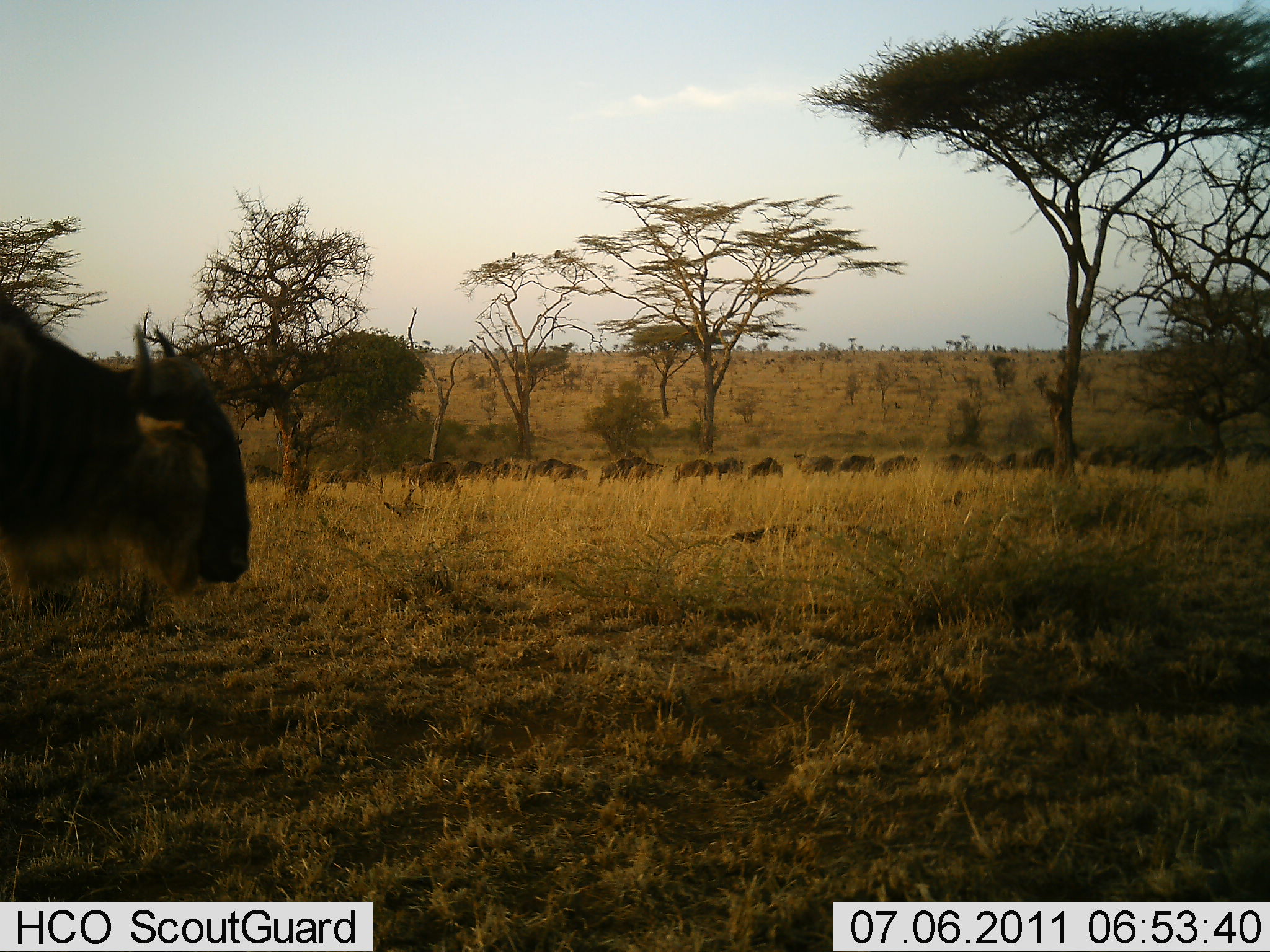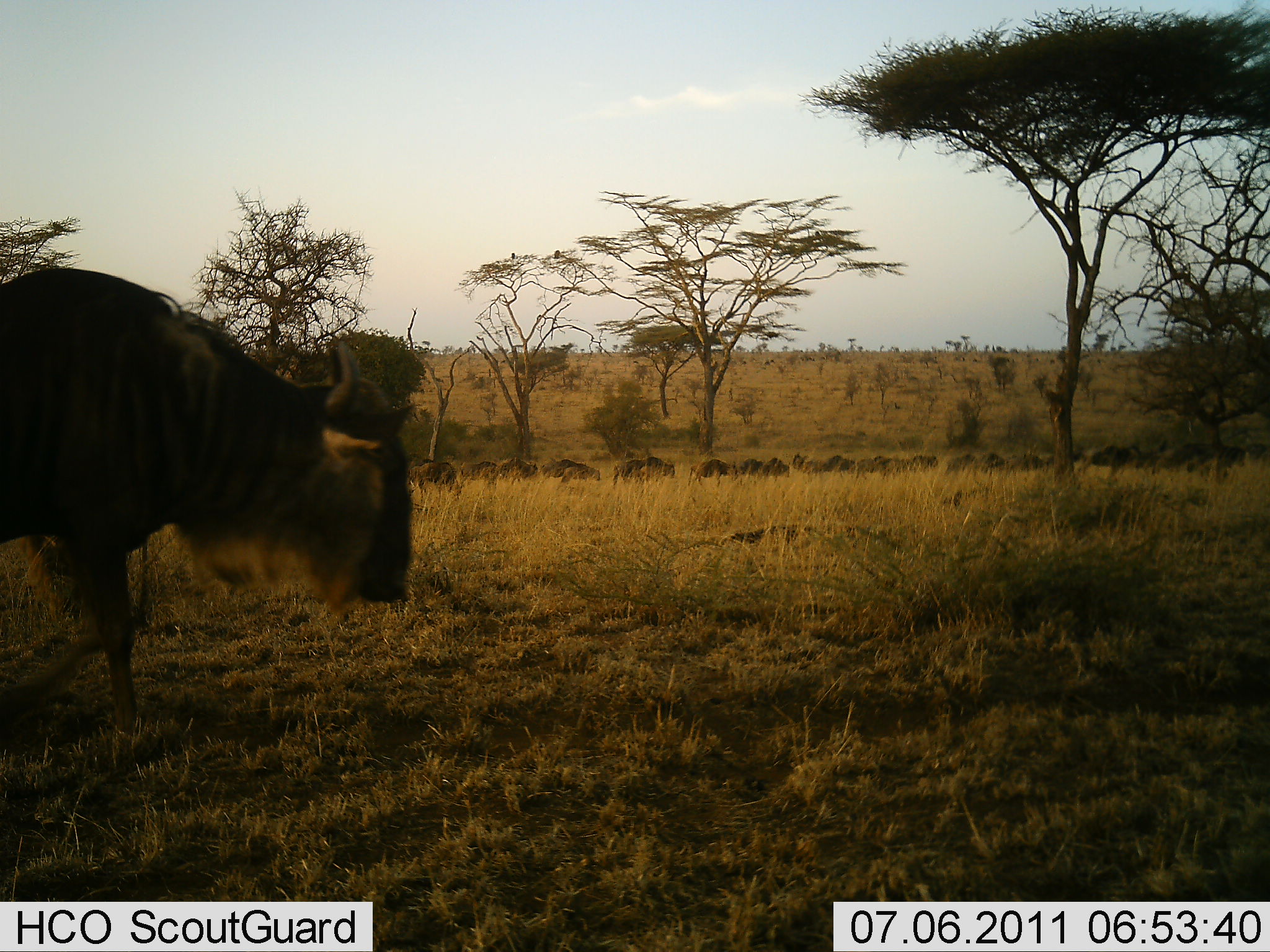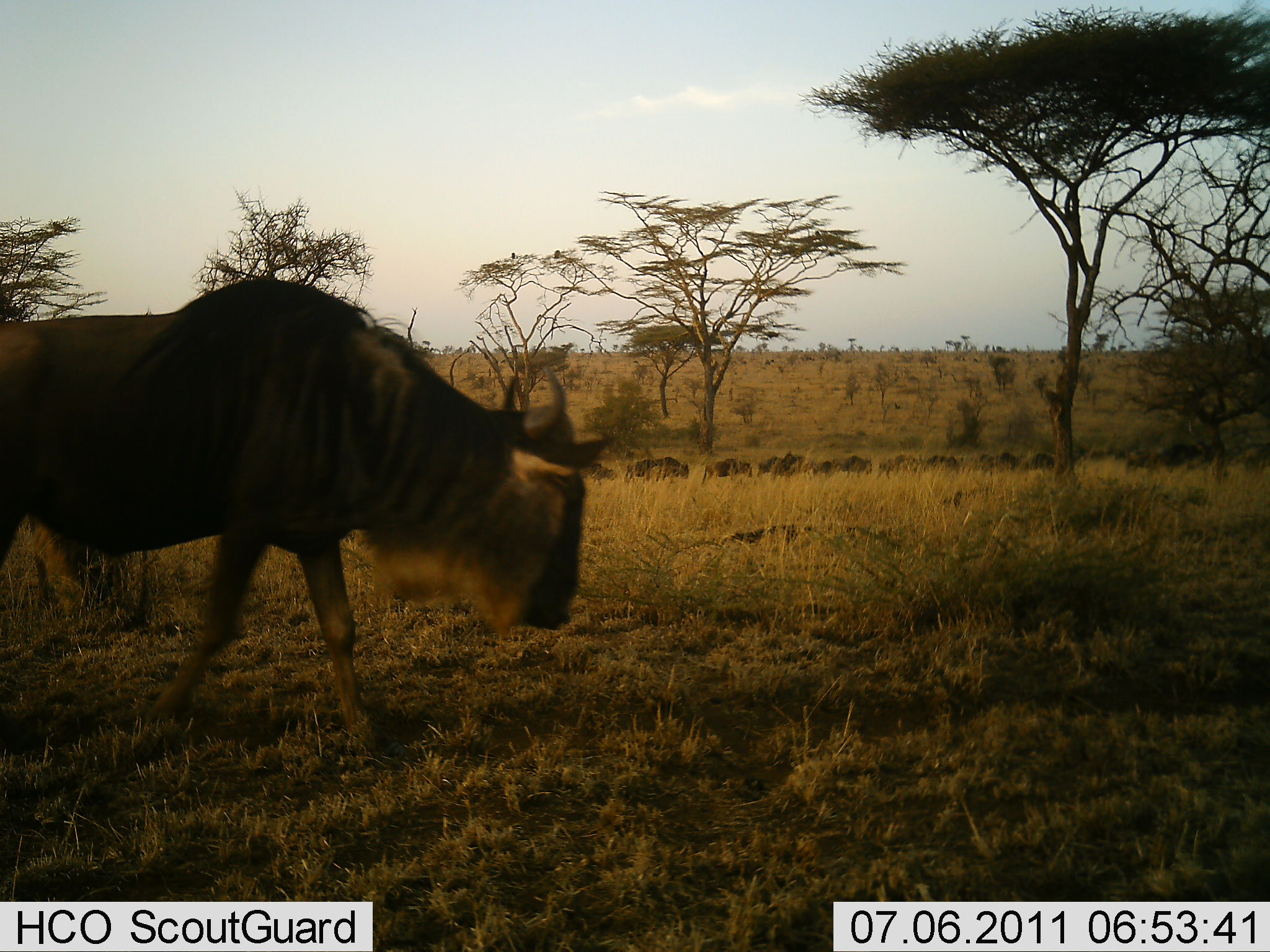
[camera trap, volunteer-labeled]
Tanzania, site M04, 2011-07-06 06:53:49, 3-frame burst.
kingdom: Animalia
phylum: Chordata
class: Mammalia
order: Artiodactyla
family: Bovidae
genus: Connochaetes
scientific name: Connochaetes taurinus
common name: blue wildebeest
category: wildebeest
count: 11-50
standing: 9%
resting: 0%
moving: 100%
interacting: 0%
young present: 0%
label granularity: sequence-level